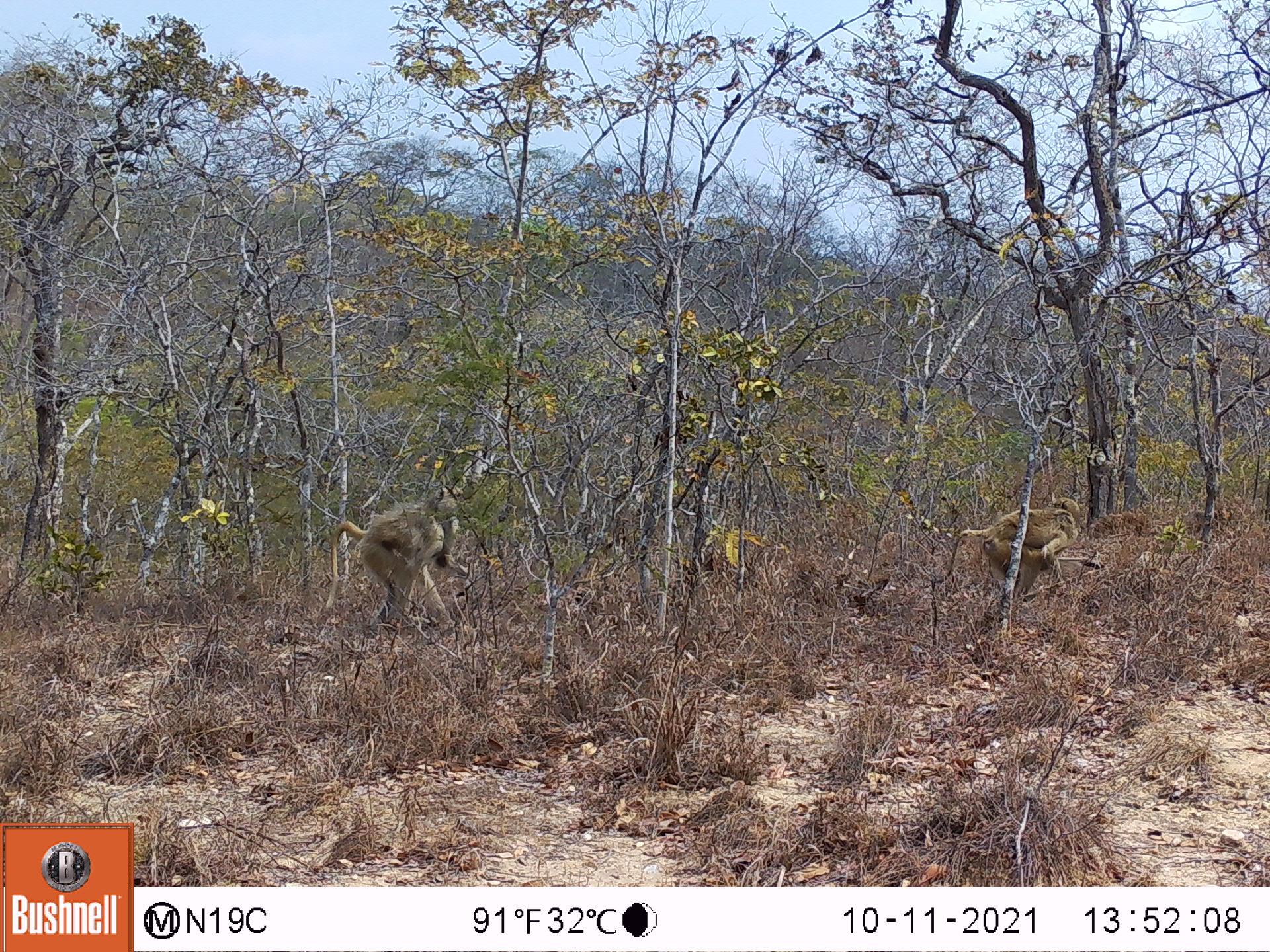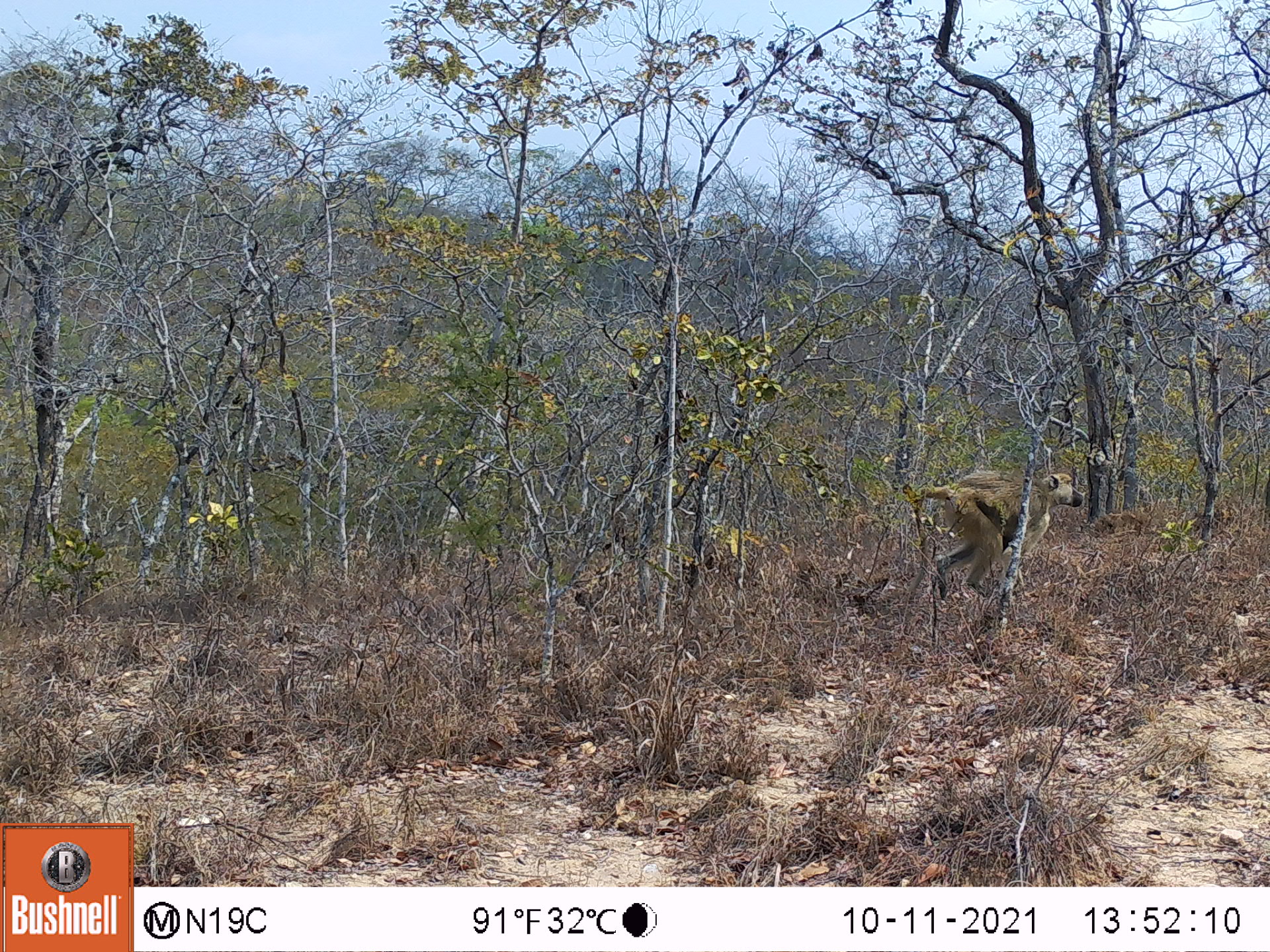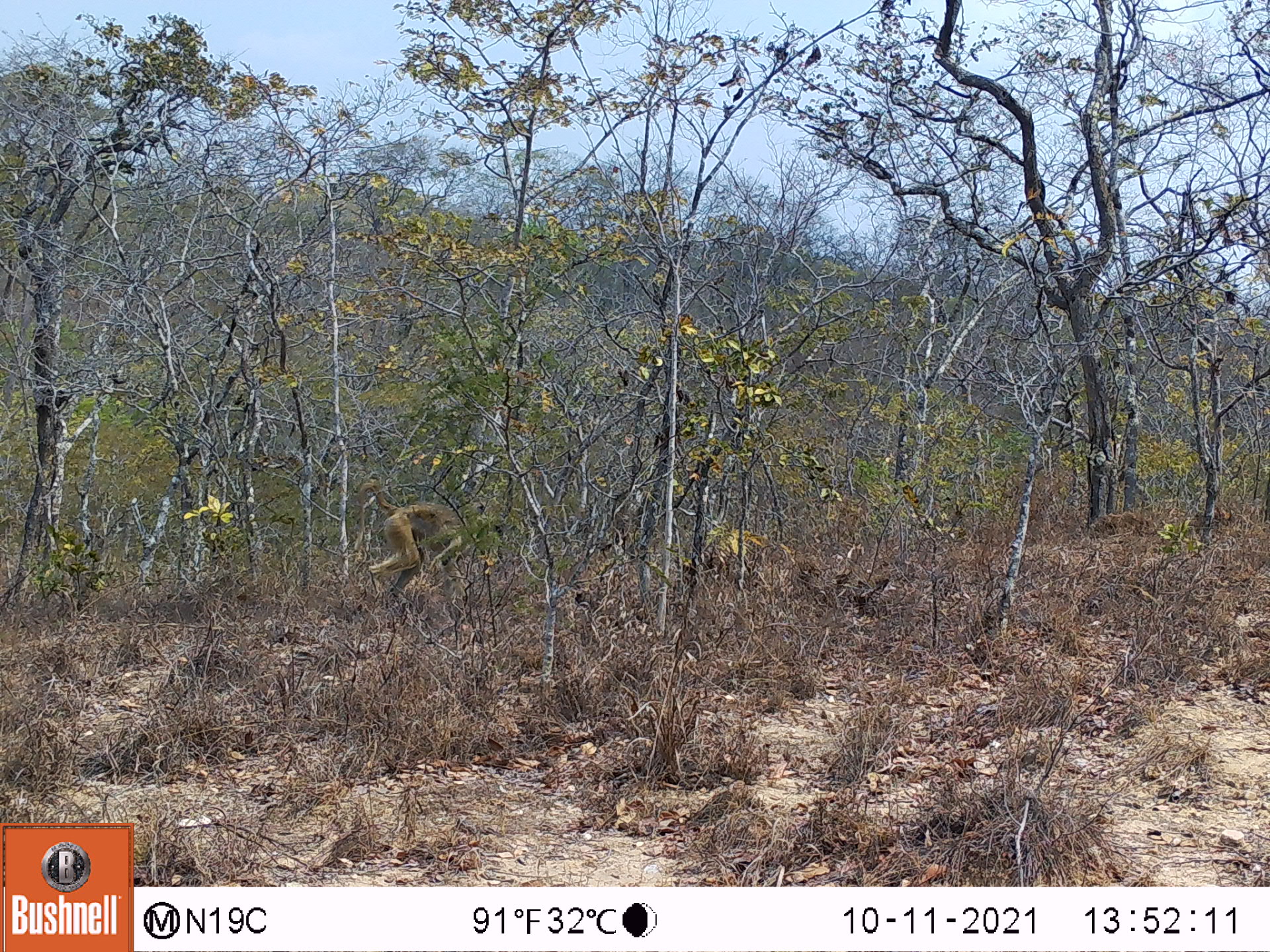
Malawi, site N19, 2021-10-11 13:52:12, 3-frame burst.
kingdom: Animalia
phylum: Chordata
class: Mammalia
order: Primates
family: Cercopithecidae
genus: Papio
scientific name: Papio cynocephalus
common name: yellow baboon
Yellow baboon (Papio cynocephalus), count 2.